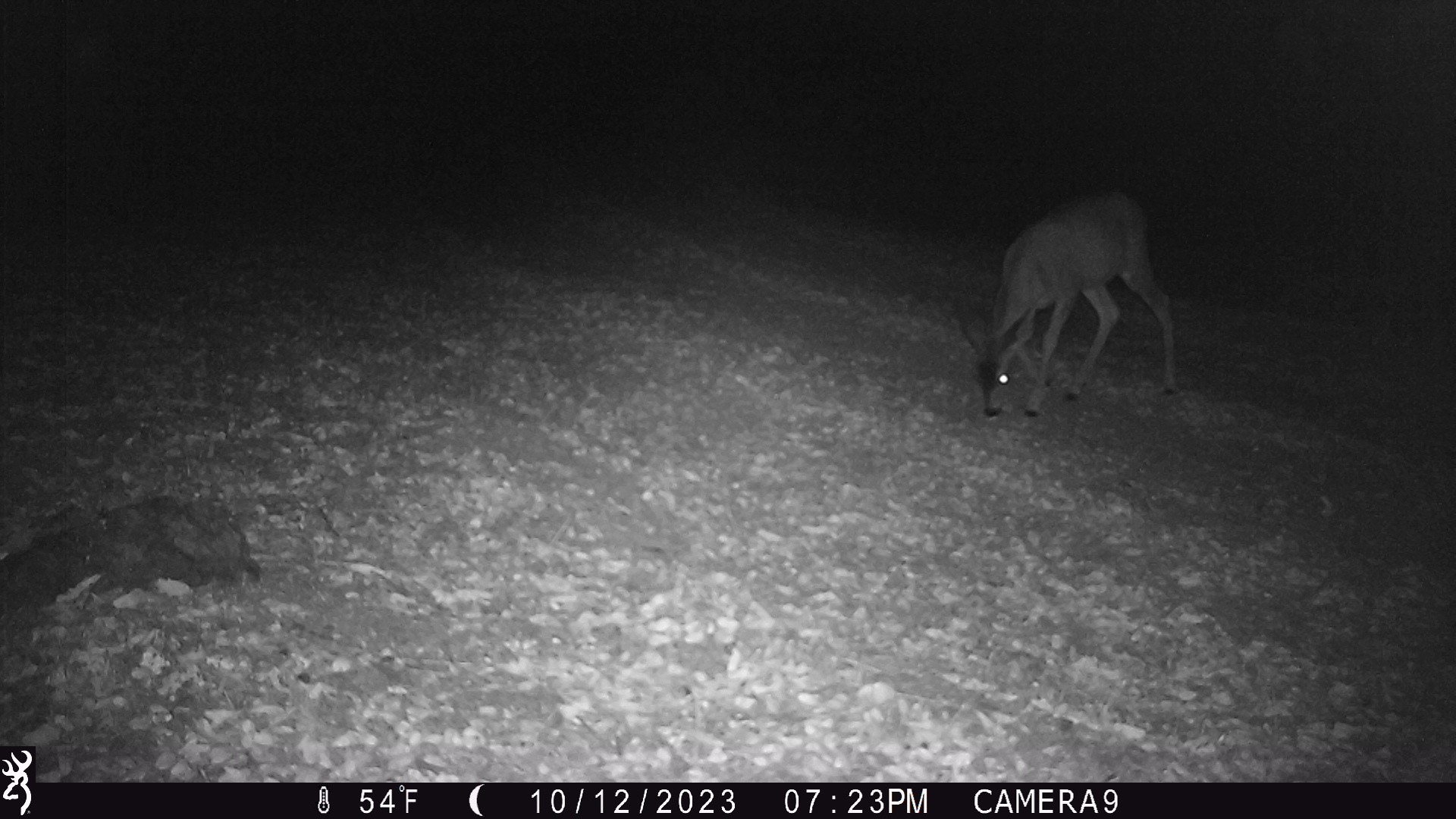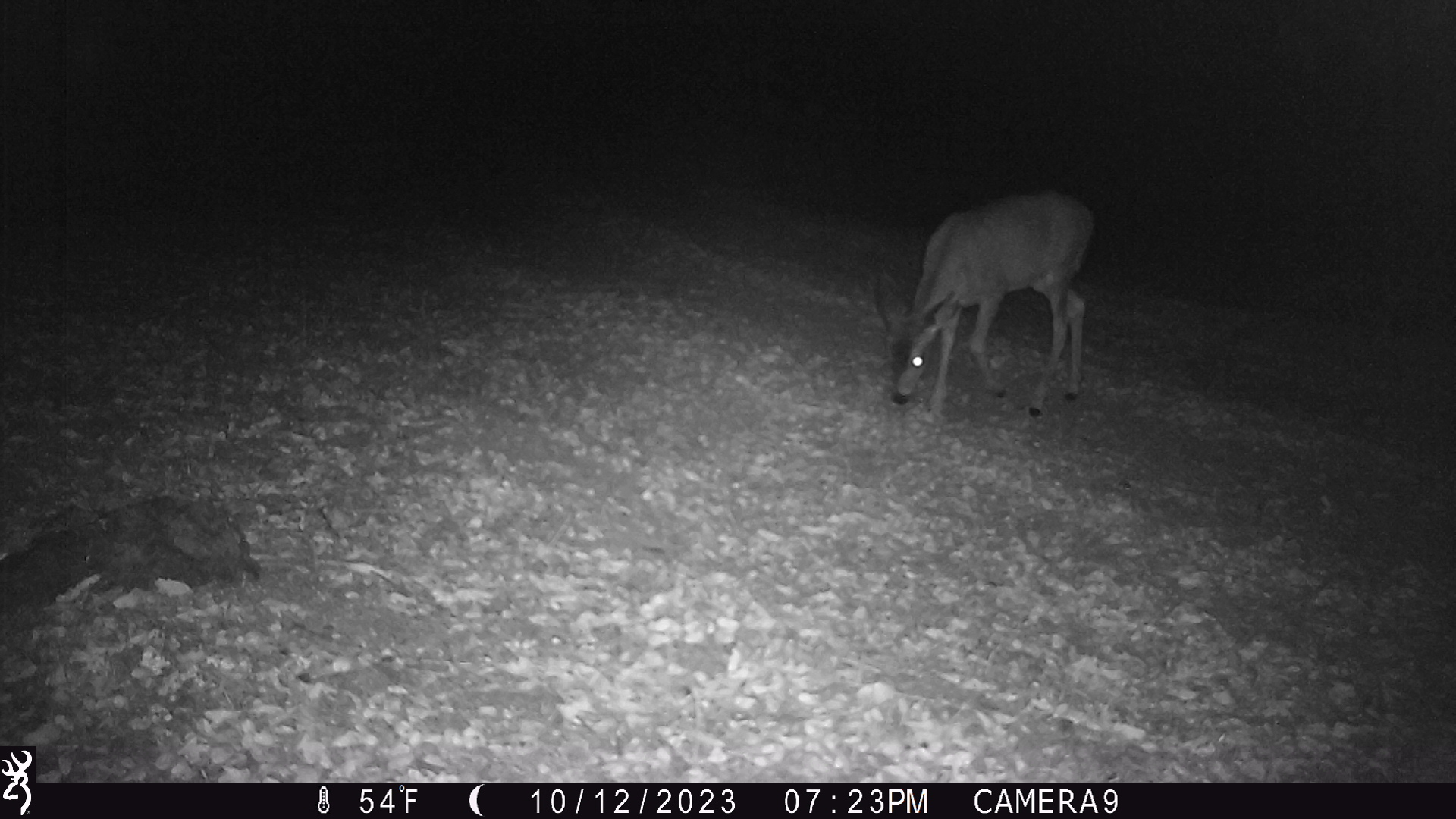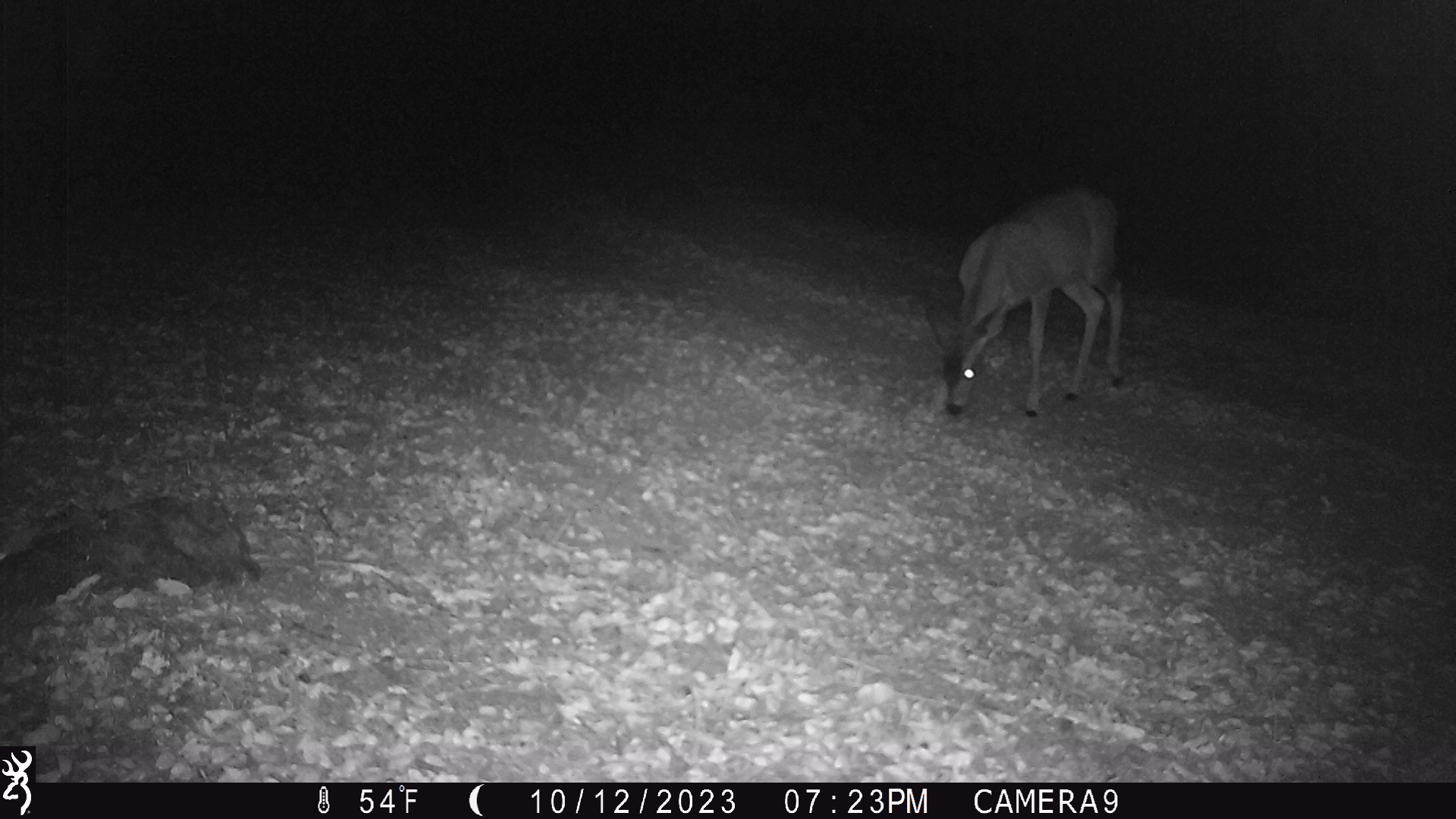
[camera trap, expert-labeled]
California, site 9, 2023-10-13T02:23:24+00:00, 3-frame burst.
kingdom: Animalia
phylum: Chordata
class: Mammalia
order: Artiodactyla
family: Cervidae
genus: Odocoileus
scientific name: Odocoileus hemionus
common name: mule deer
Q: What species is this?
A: Mule deer (Odocoileus hemionus).